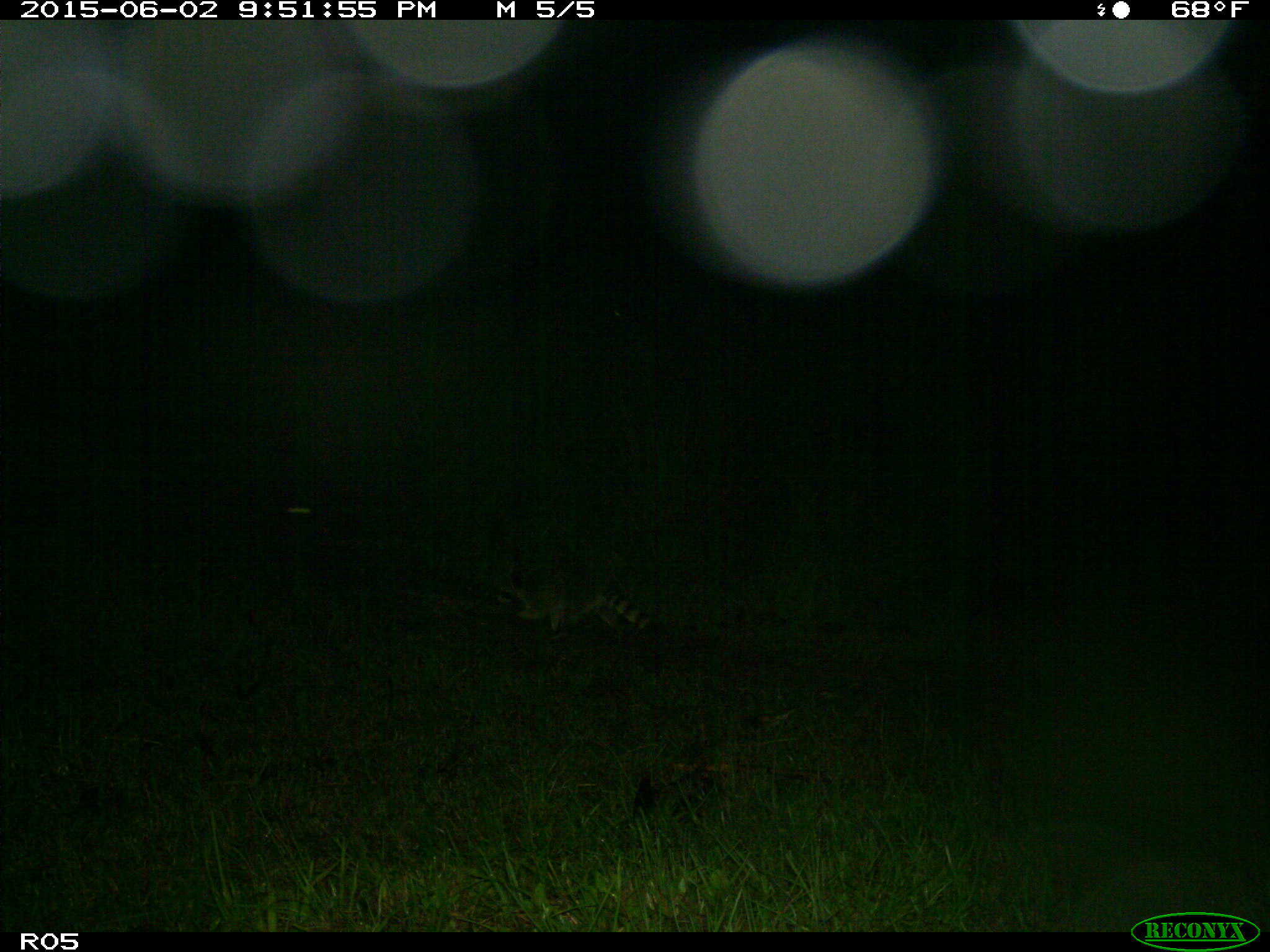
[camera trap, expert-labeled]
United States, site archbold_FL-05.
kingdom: Animalia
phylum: Chordata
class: Mammalia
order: Carnivora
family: Procyonidae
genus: Procyon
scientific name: Procyon lotor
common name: common raccoon